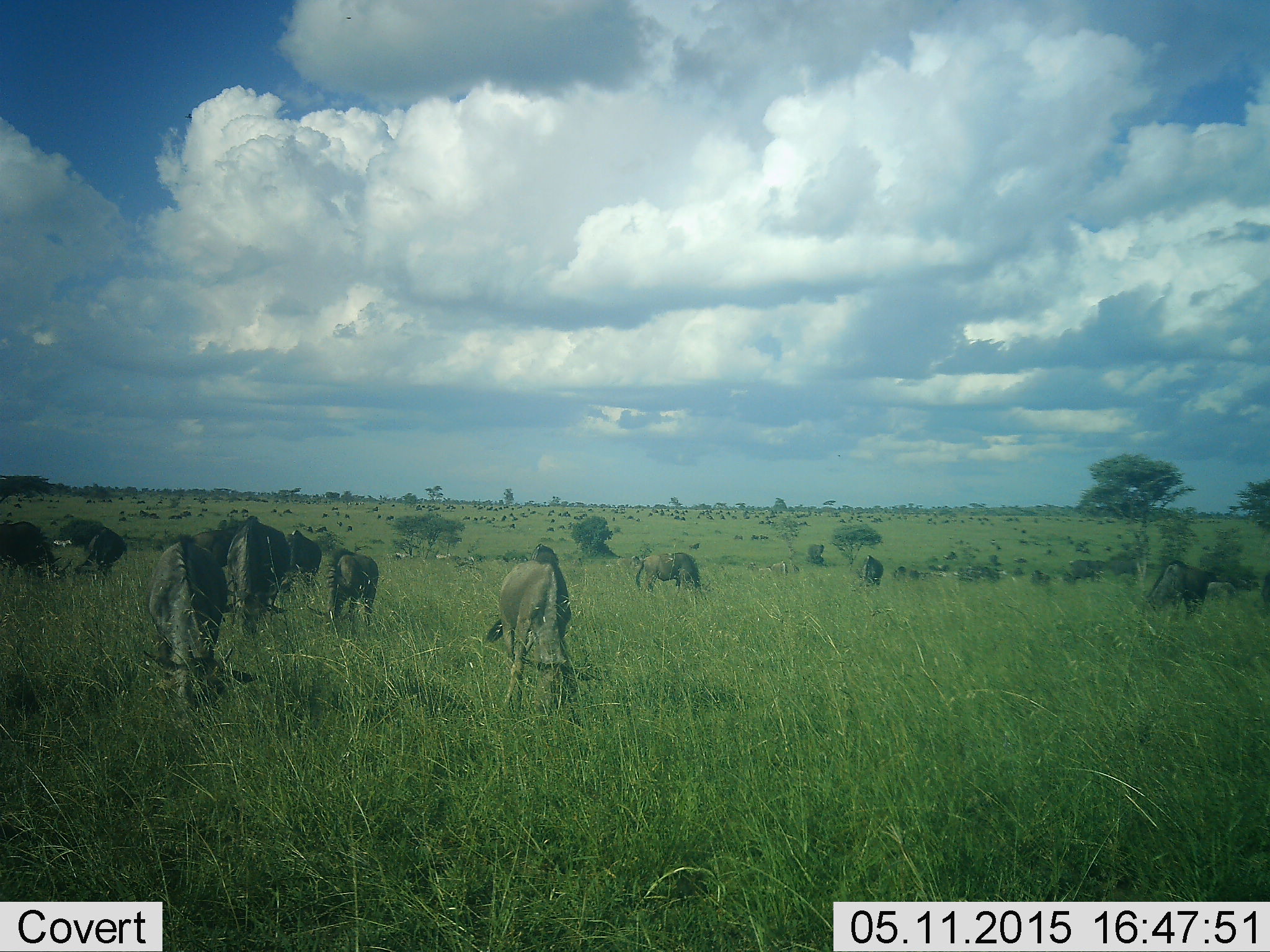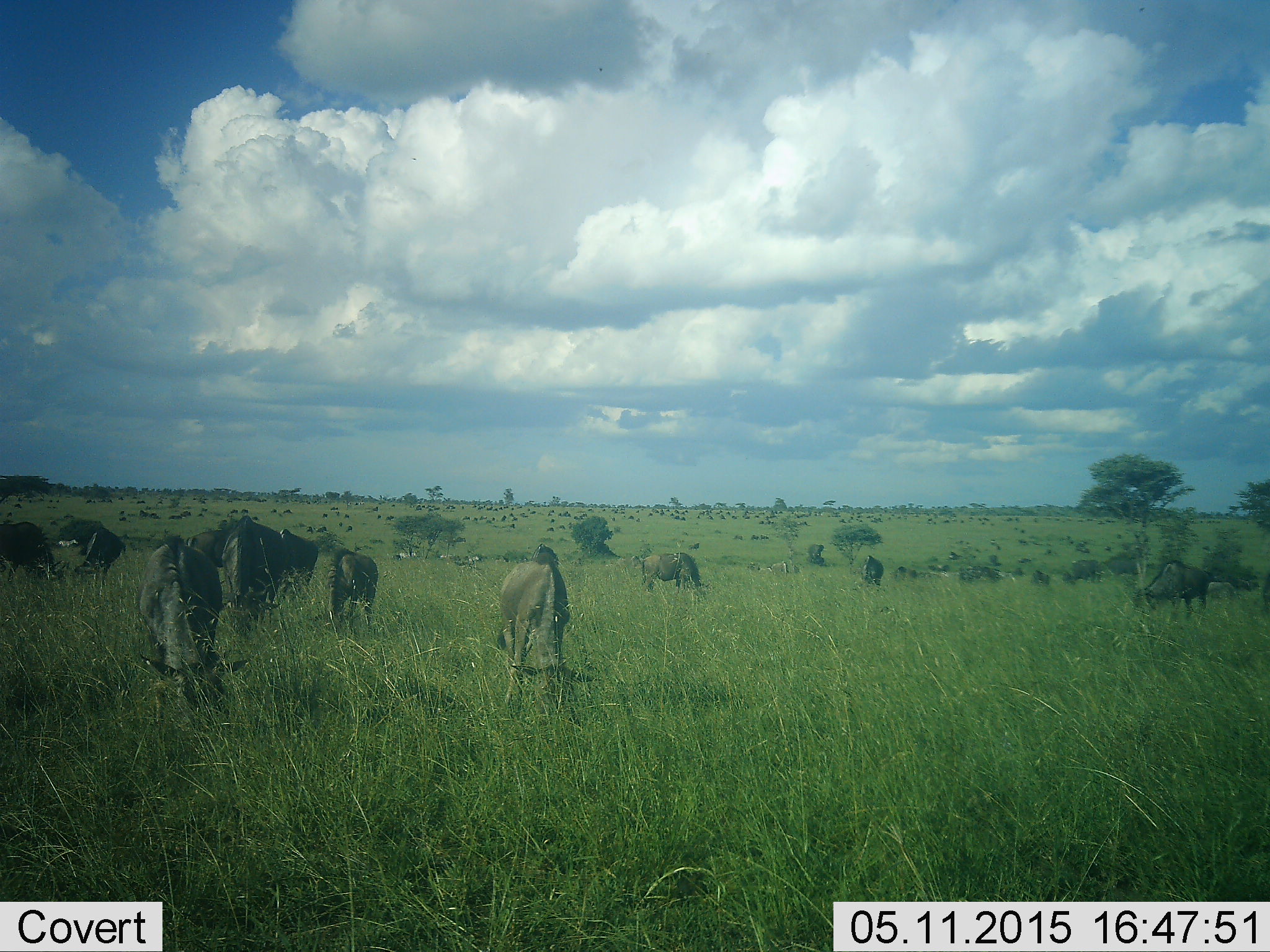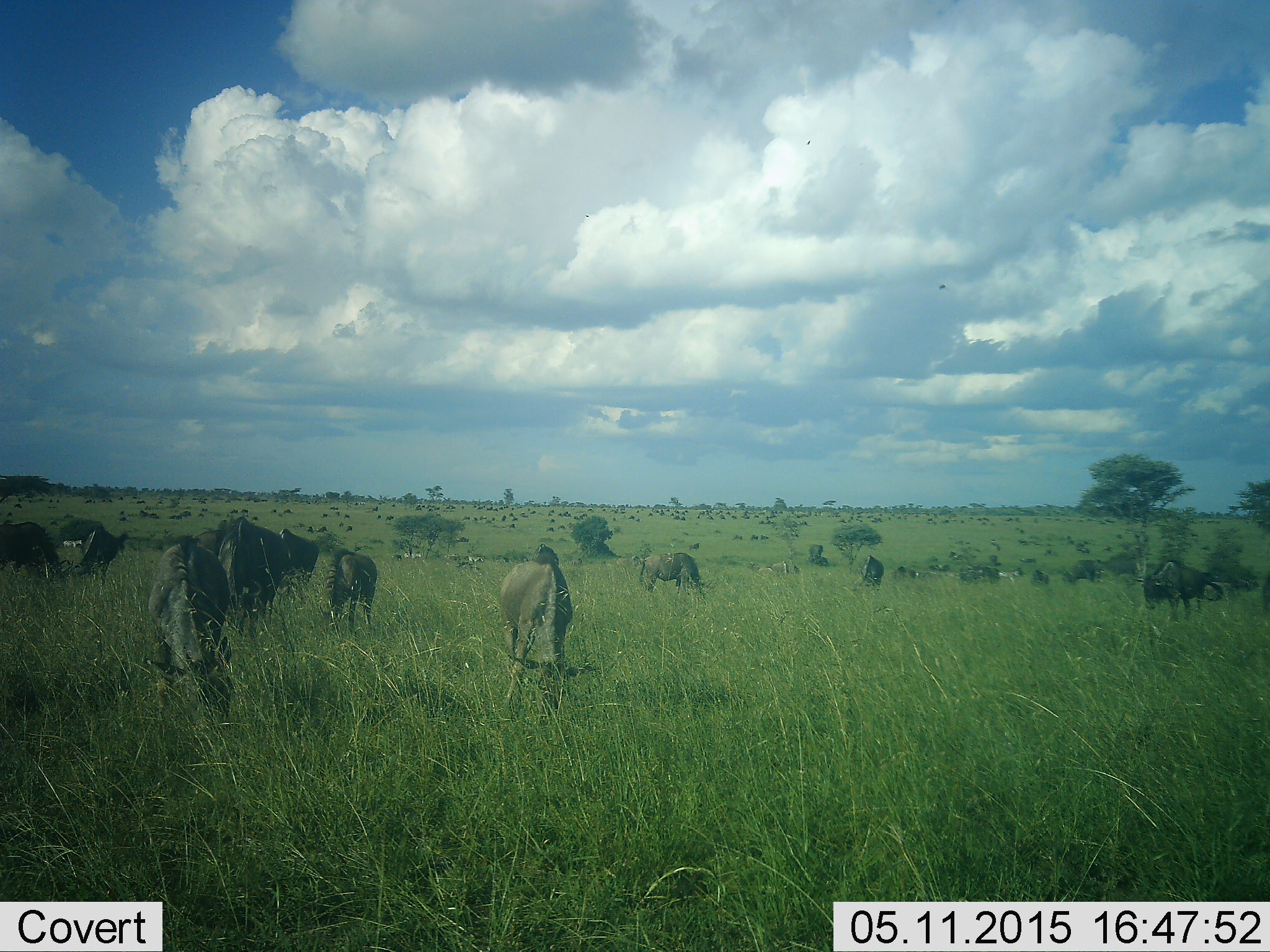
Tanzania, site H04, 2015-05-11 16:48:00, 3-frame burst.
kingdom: Animalia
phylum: Chordata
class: Mammalia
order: Artiodactyla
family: Bovidae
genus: Connochaetes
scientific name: Connochaetes taurinus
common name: blue wildebeest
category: wildebeest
Wildebeest (blue wildebeest) (Connochaetes taurinus), count 51+. Behavior (volunteer vote fractions): standing 62%, resting 8%, moving 31%, interacting 0%. Young present (vote fraction): 31%. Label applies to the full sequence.